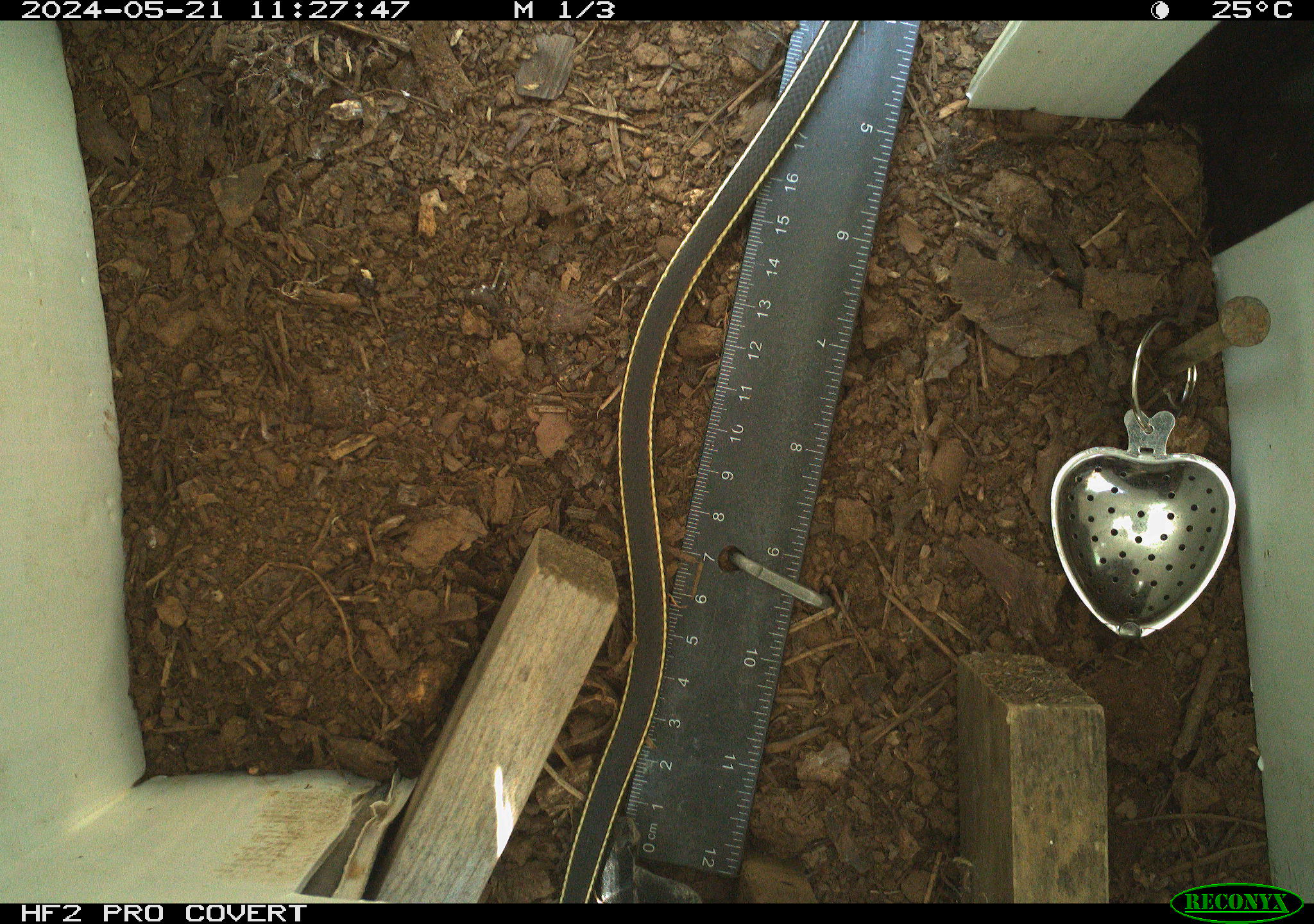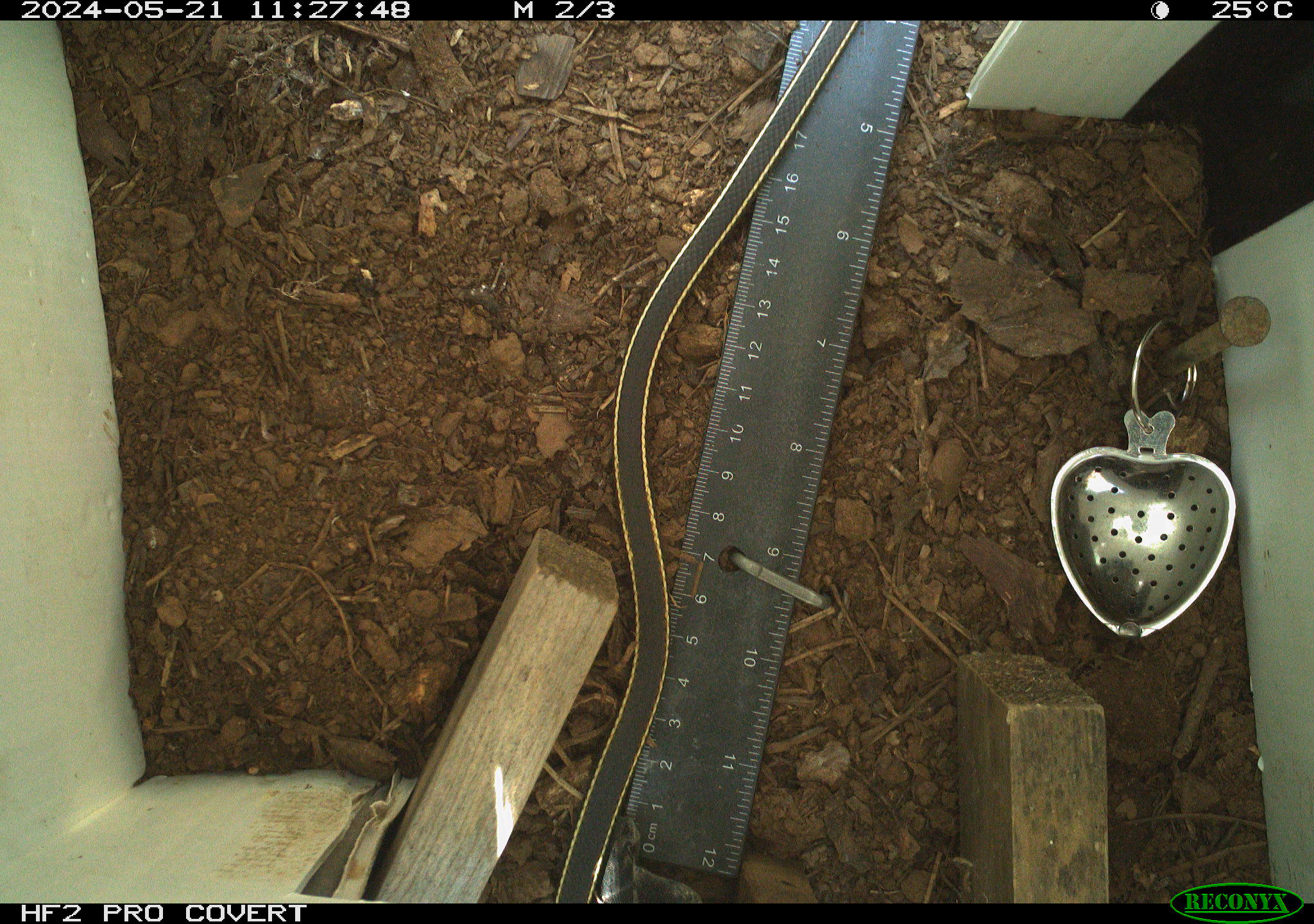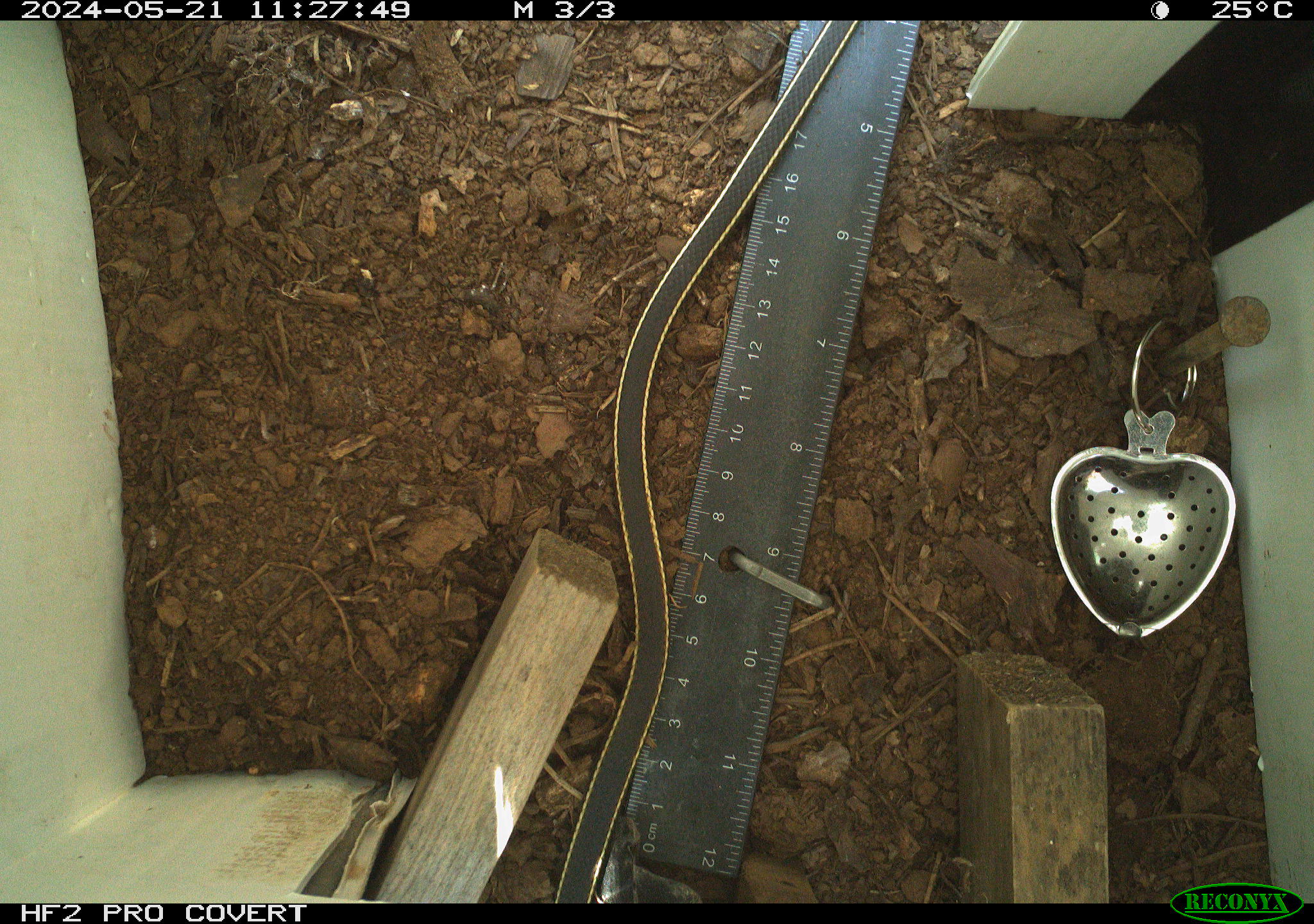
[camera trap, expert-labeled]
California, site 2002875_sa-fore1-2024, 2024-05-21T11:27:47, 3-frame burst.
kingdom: Animalia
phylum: Chordata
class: Reptilia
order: Squamata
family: Colubridae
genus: Masticophis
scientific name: Masticophis lateralis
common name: striped racer